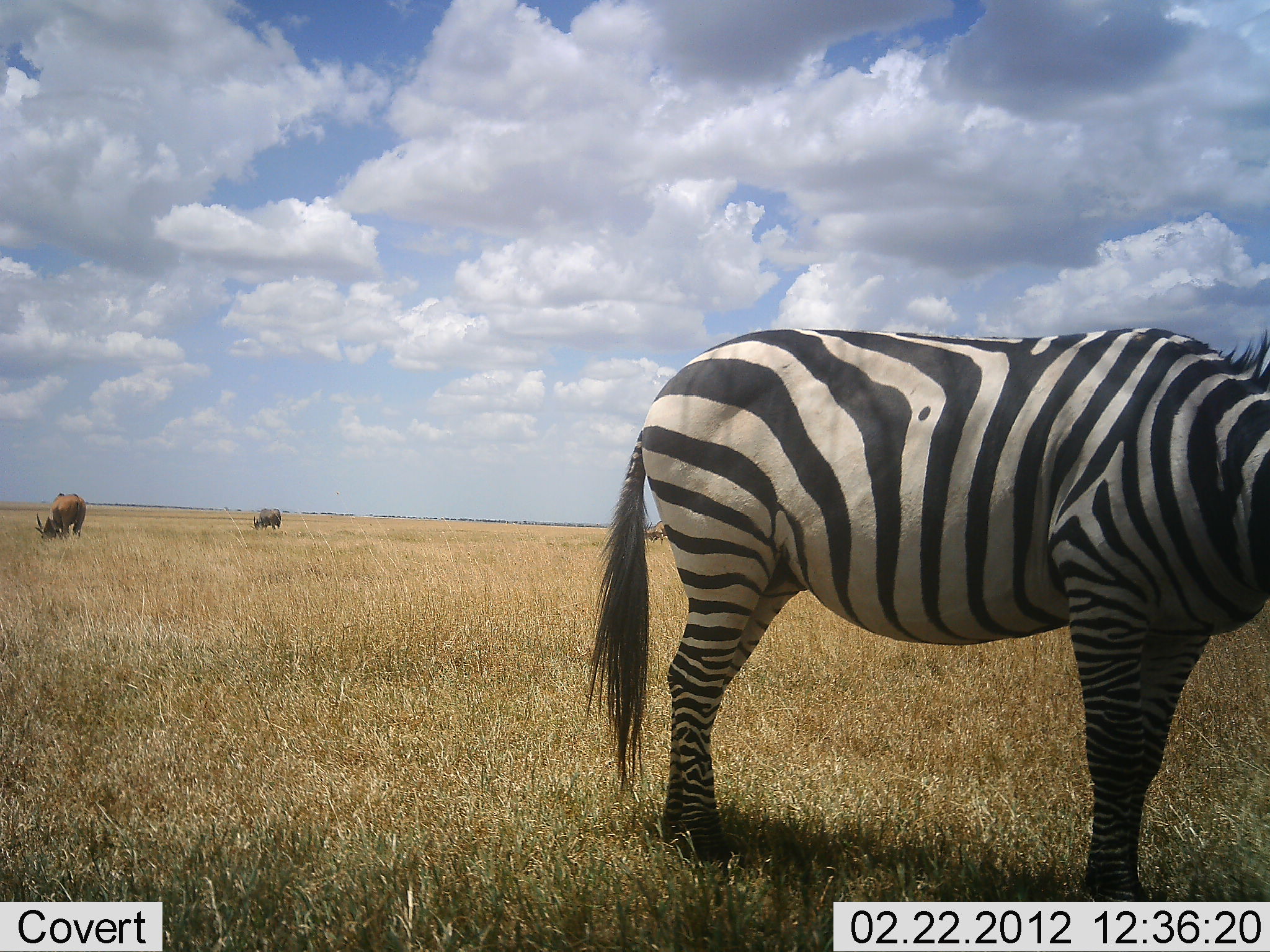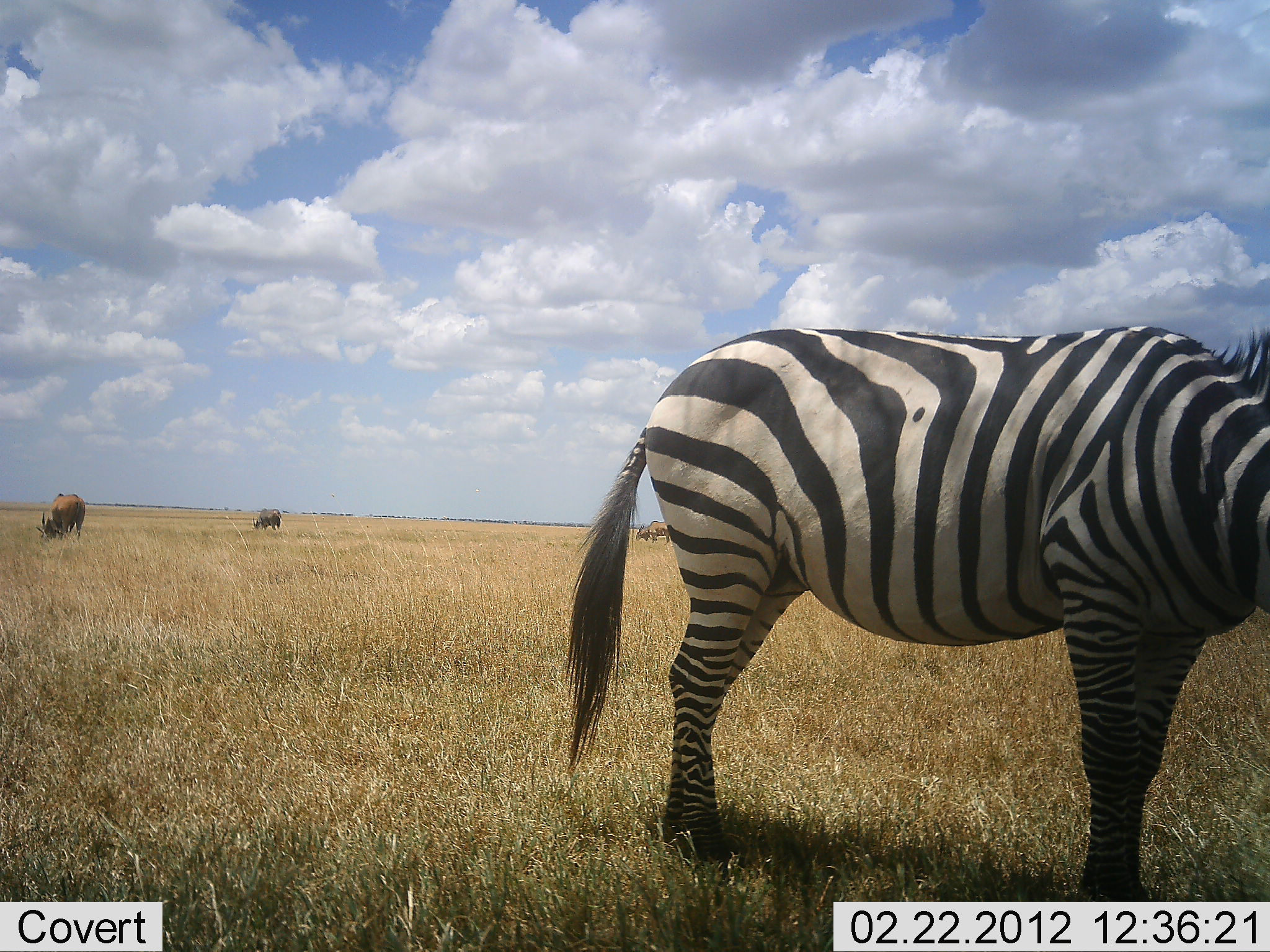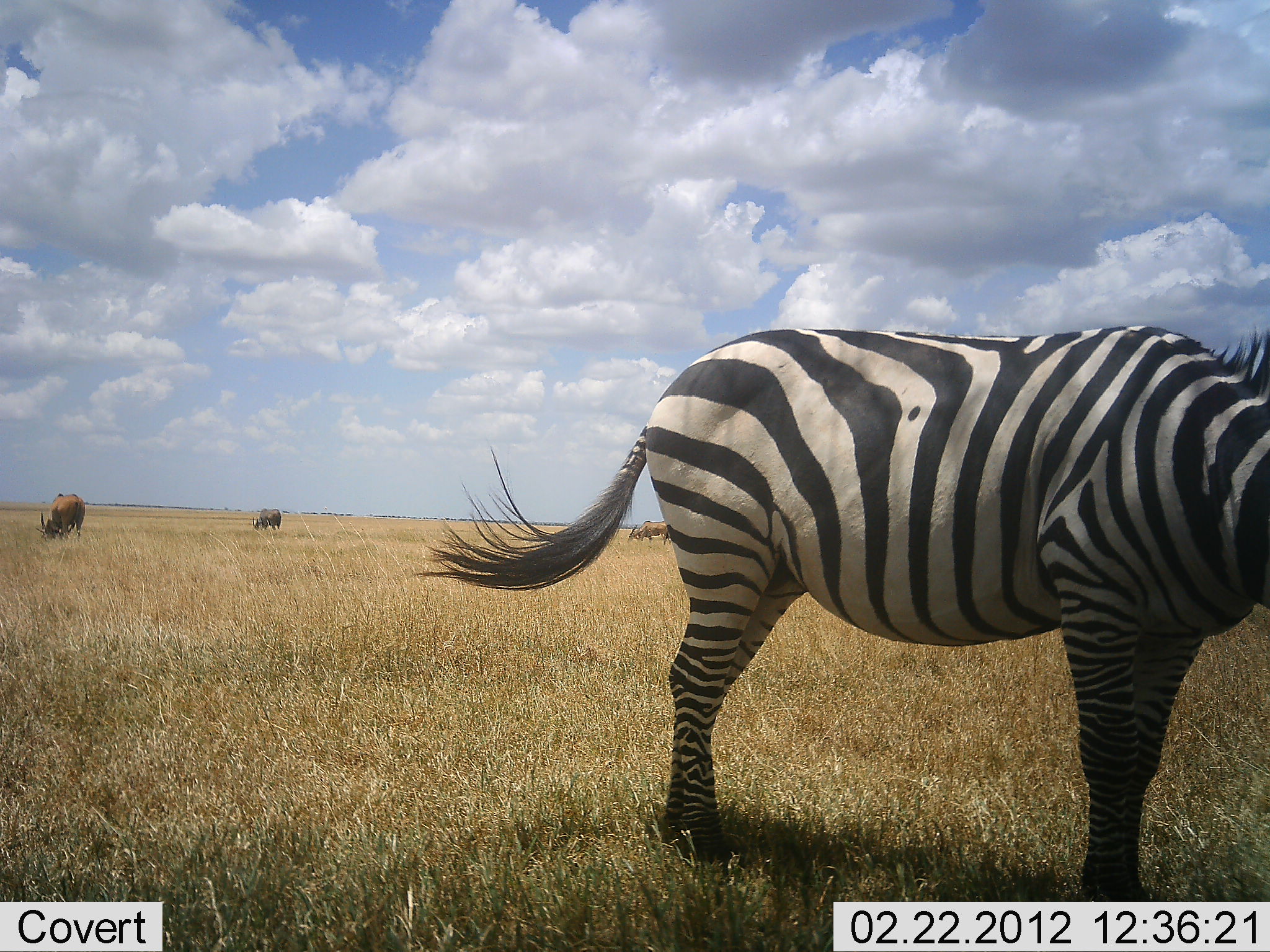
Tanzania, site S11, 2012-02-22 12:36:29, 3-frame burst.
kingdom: Animalia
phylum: Chordata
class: Mammalia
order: Artiodactyla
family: Bovidae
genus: Connochaetes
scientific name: Connochaetes taurinus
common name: blue wildebeest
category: wildebeest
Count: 3.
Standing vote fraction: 31%.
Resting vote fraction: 0%.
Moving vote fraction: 0%.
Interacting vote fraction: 0%.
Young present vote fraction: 0%.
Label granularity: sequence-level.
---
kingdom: Animalia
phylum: Chordata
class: Mammalia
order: Perissodactyla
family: Equidae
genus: Equus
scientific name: Equus quagga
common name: plains zebra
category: zebra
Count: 1.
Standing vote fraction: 74%.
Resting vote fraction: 0%.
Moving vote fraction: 3%.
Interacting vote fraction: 0%.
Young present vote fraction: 0%.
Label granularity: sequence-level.